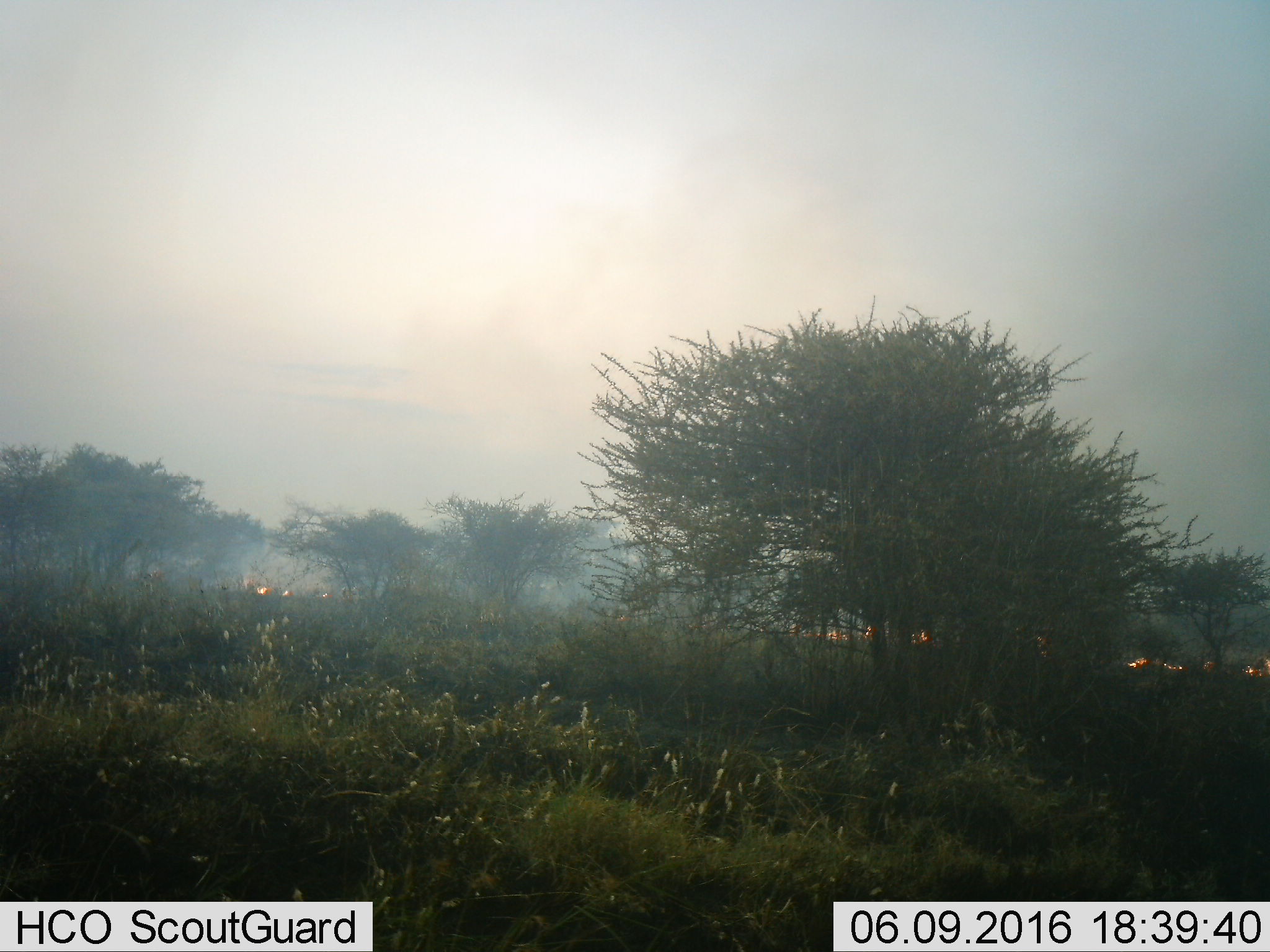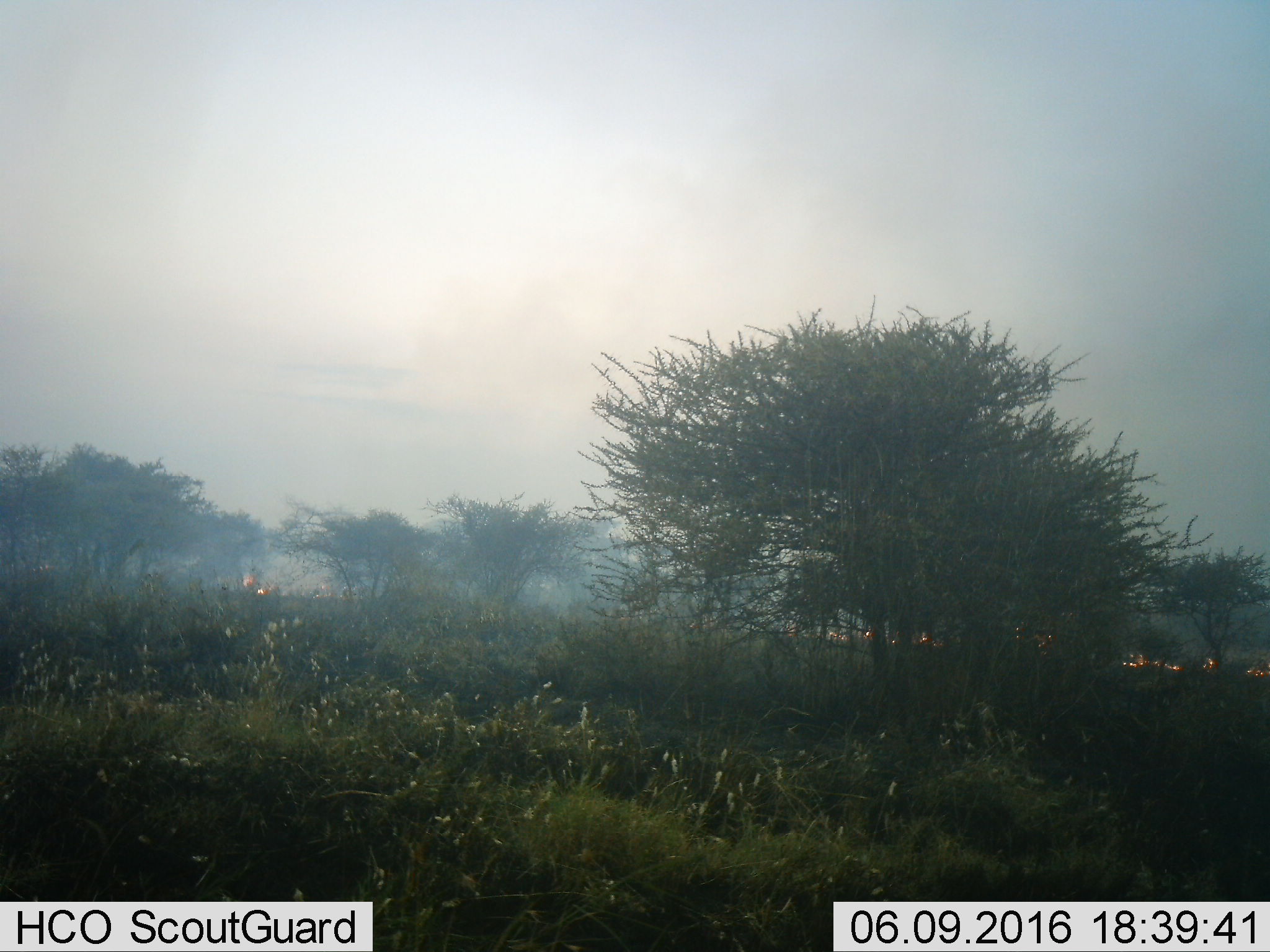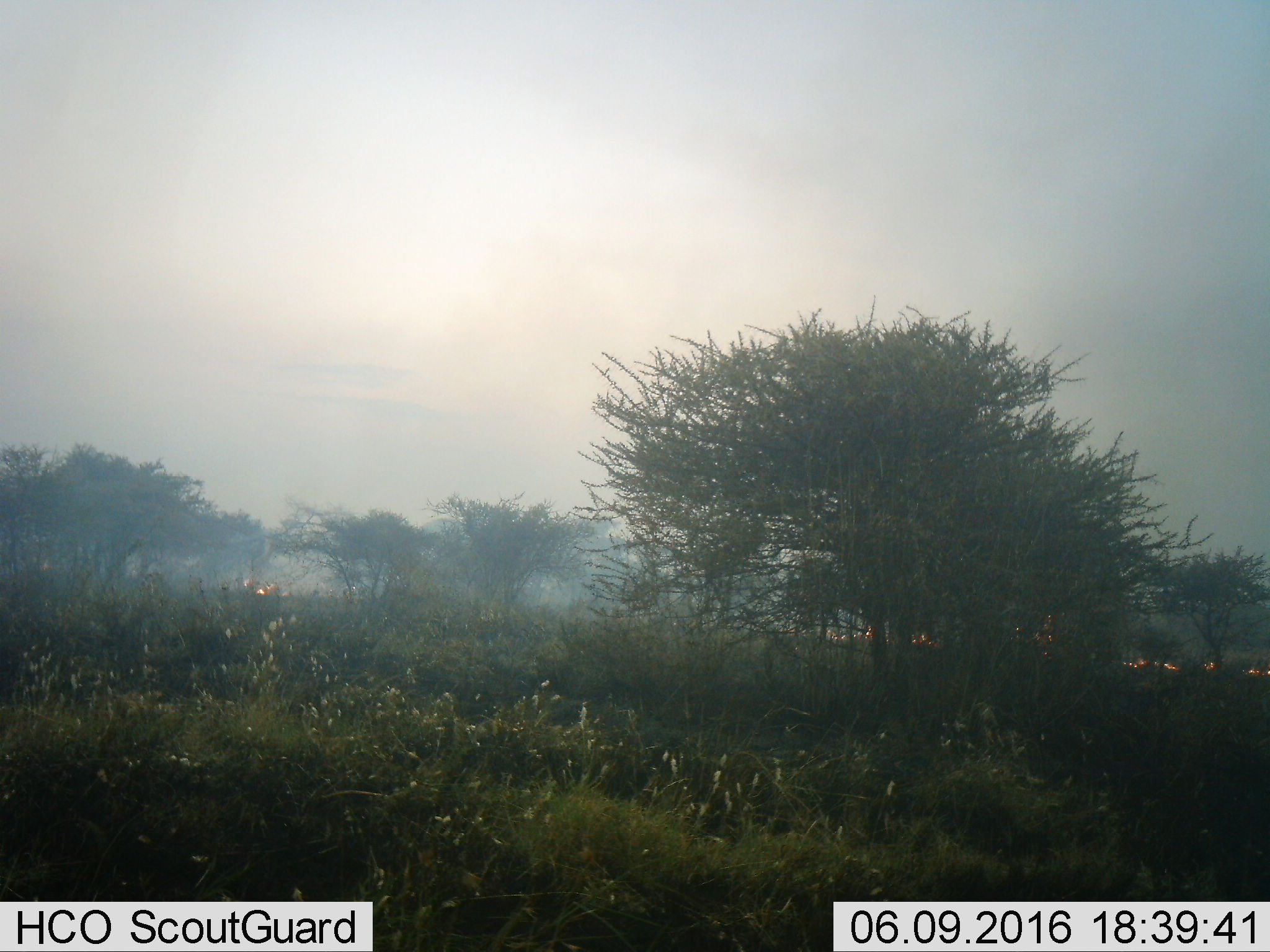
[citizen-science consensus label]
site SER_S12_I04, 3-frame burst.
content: unidentified animal